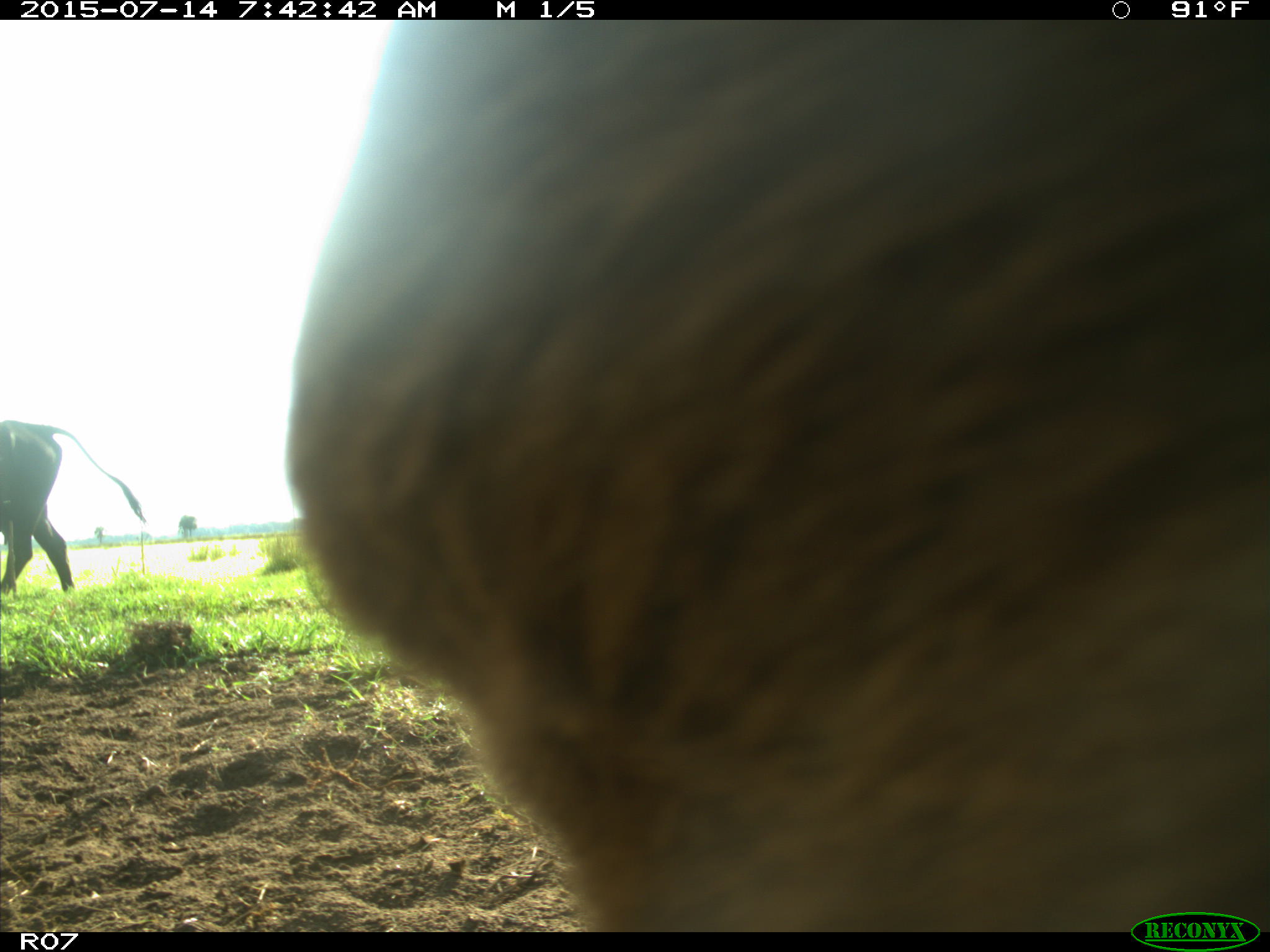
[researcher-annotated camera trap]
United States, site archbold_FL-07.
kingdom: Animalia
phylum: Chordata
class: Mammalia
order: Artiodactyla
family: Bovidae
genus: Bos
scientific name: Bos taurus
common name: domestic cow